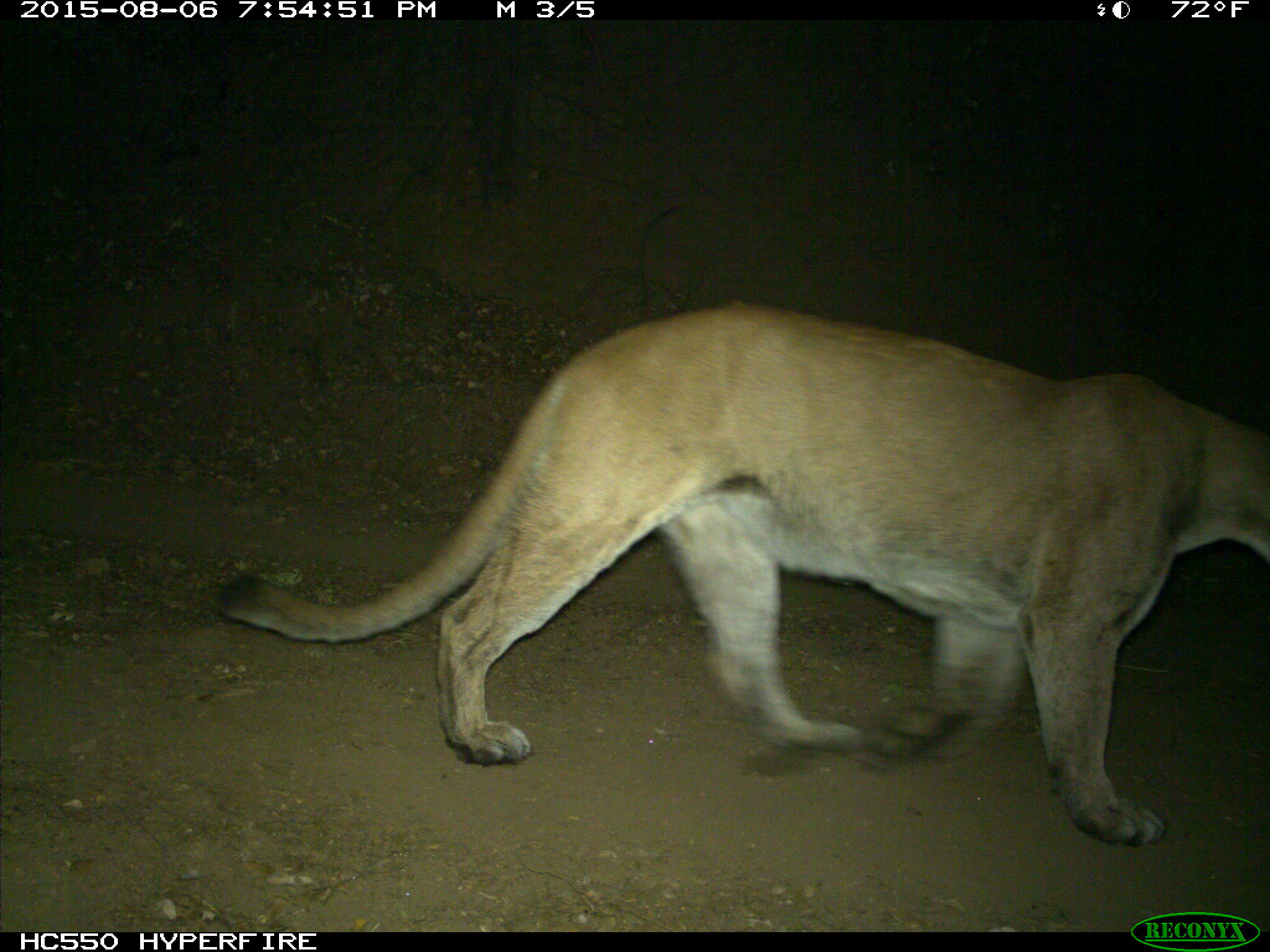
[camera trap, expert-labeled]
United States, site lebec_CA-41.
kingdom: Animalia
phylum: Chordata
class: Mammalia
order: Carnivora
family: Felidae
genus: Puma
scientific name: Puma concolor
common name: mountain lion